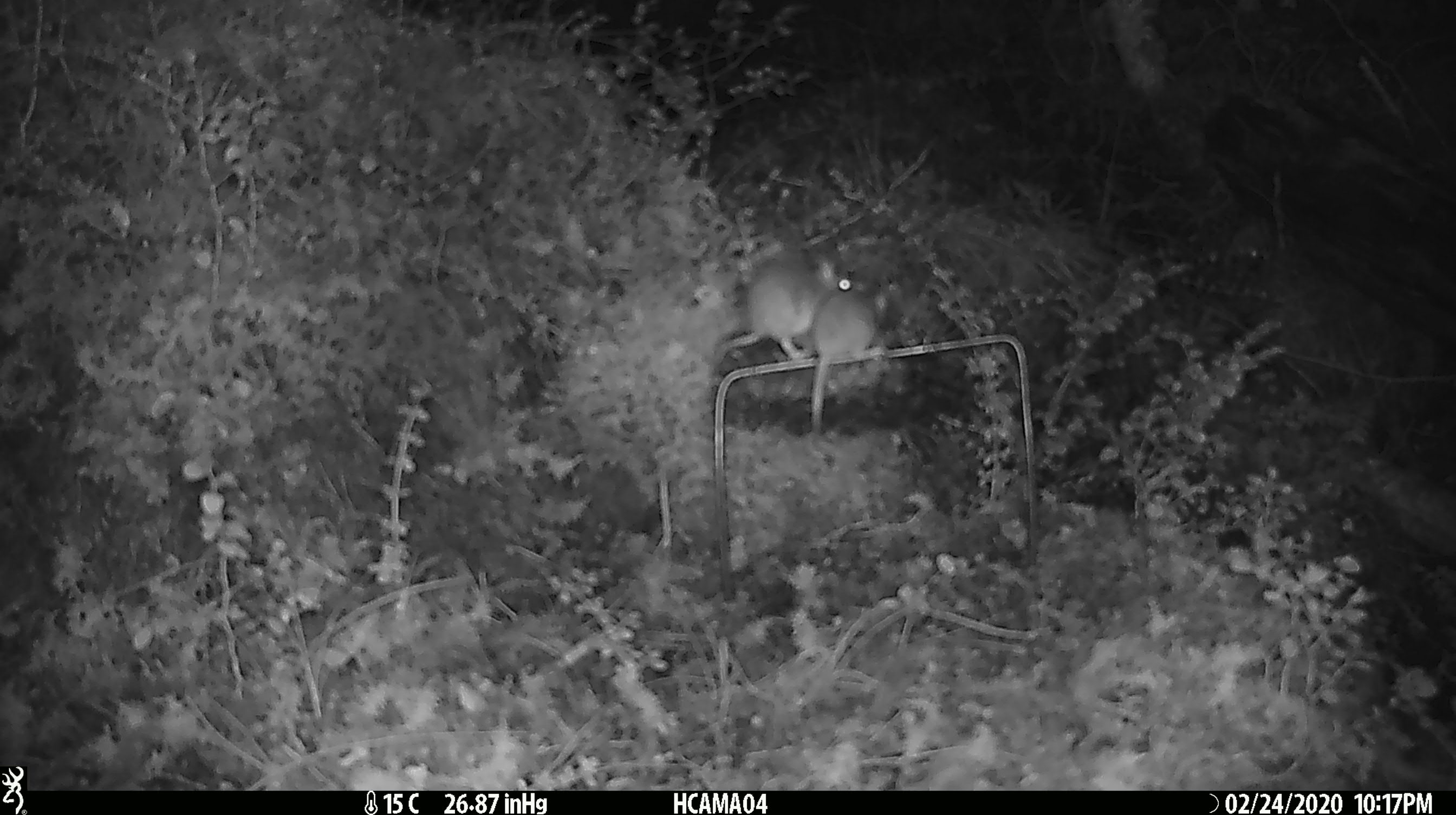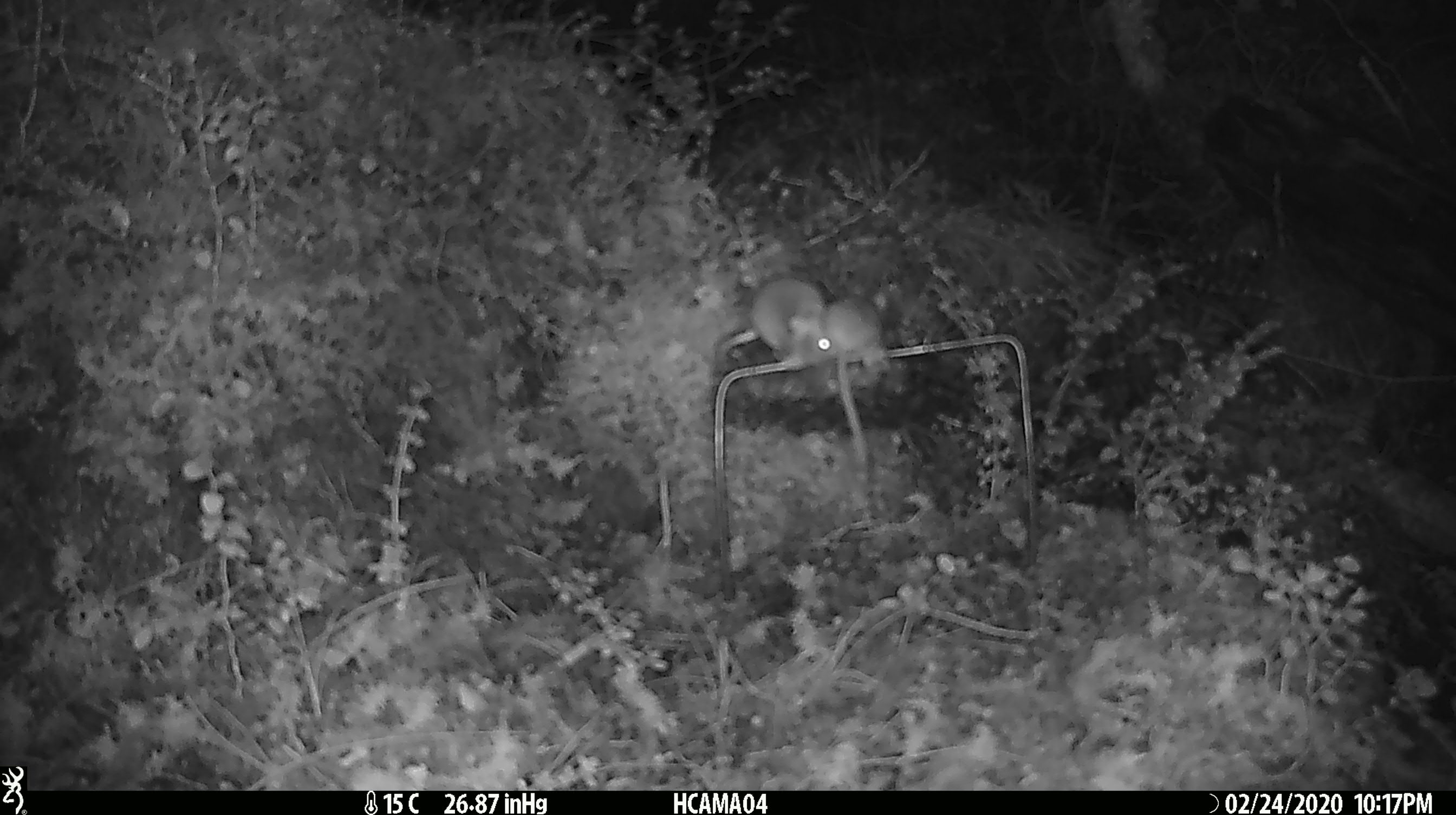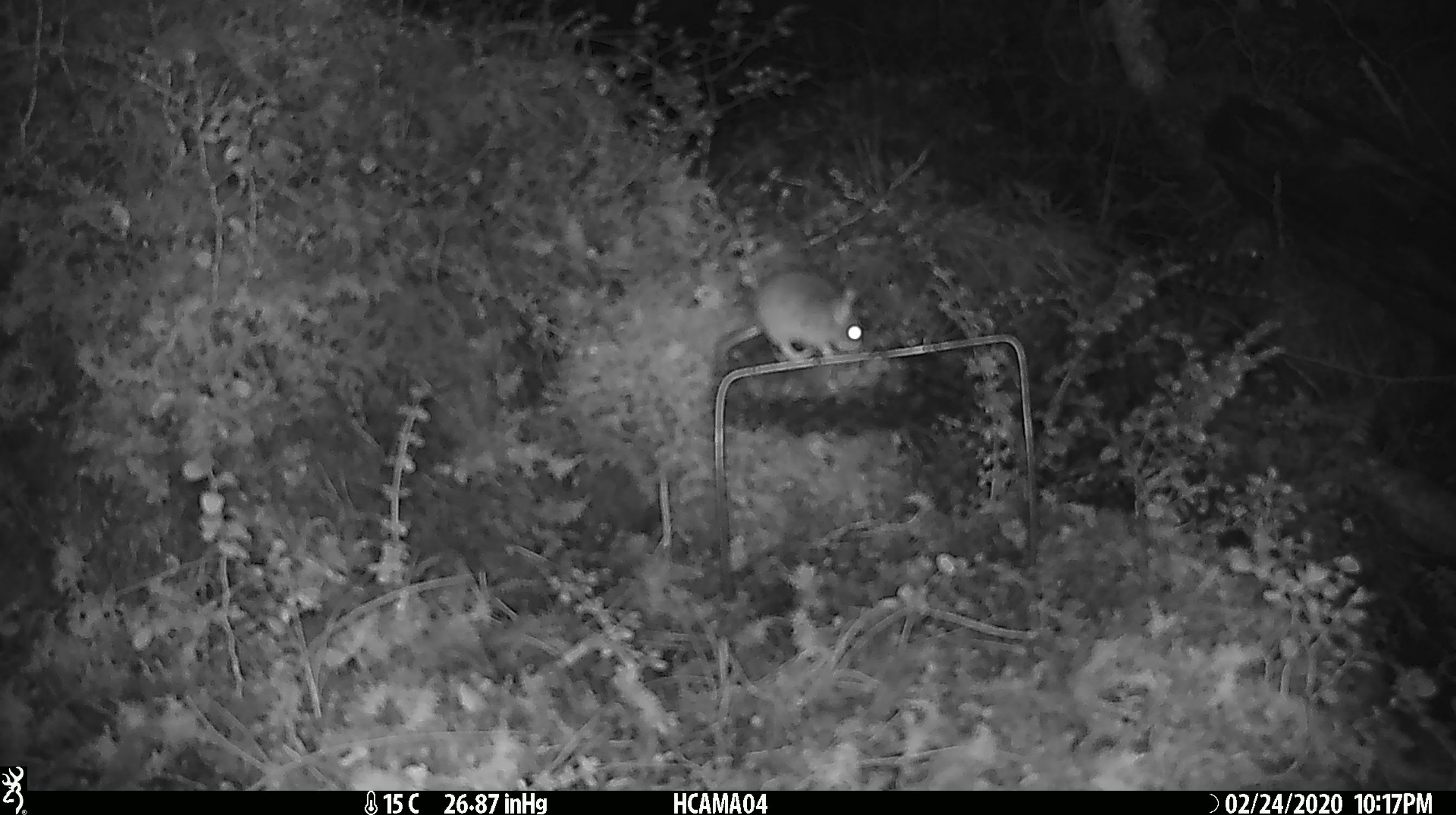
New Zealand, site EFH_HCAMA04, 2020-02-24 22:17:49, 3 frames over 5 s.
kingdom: Animalia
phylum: Chordata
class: Mammalia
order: Rodentia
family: Muridae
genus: Mus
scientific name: Mus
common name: mouse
Mouse (Mus).